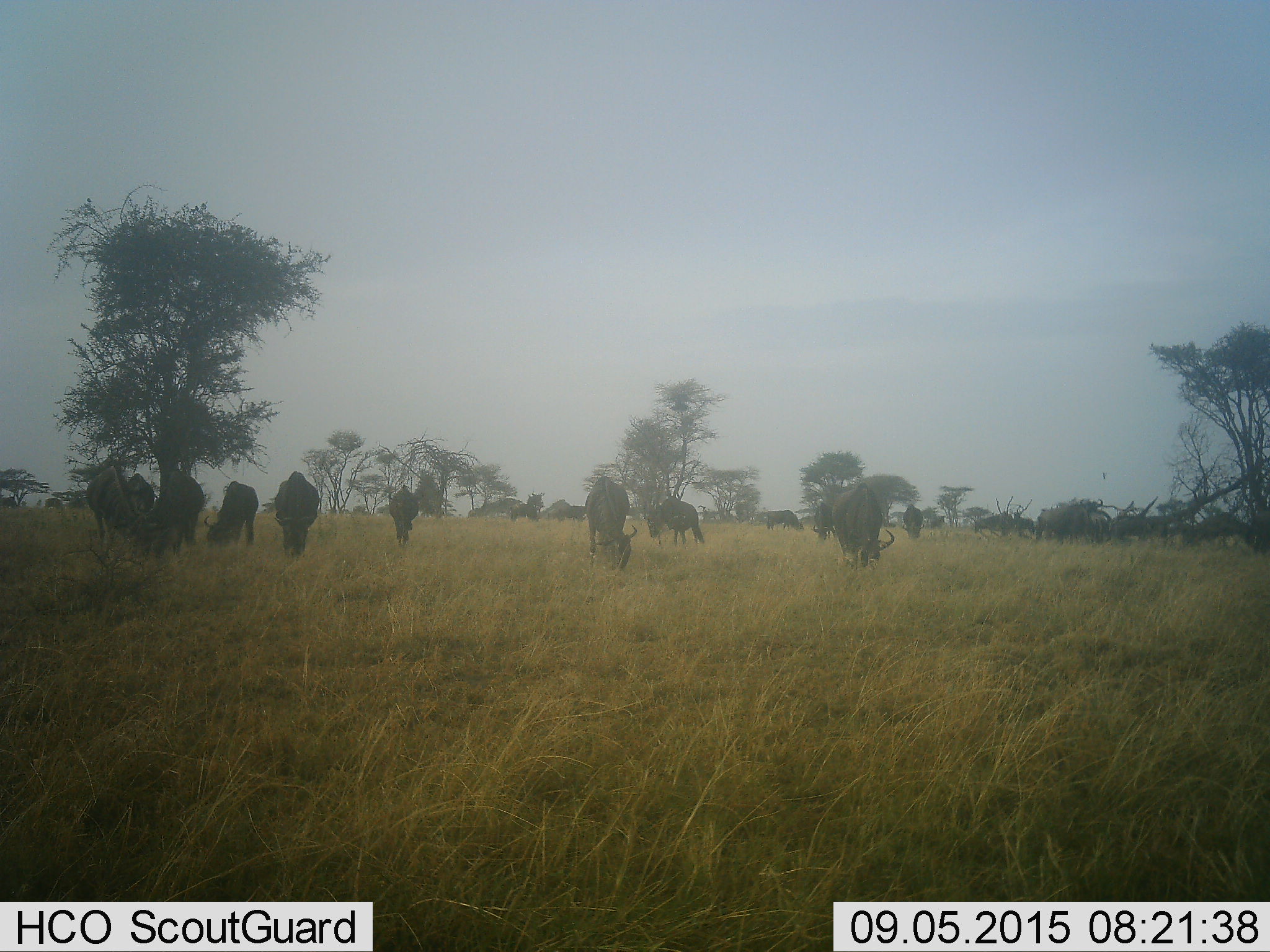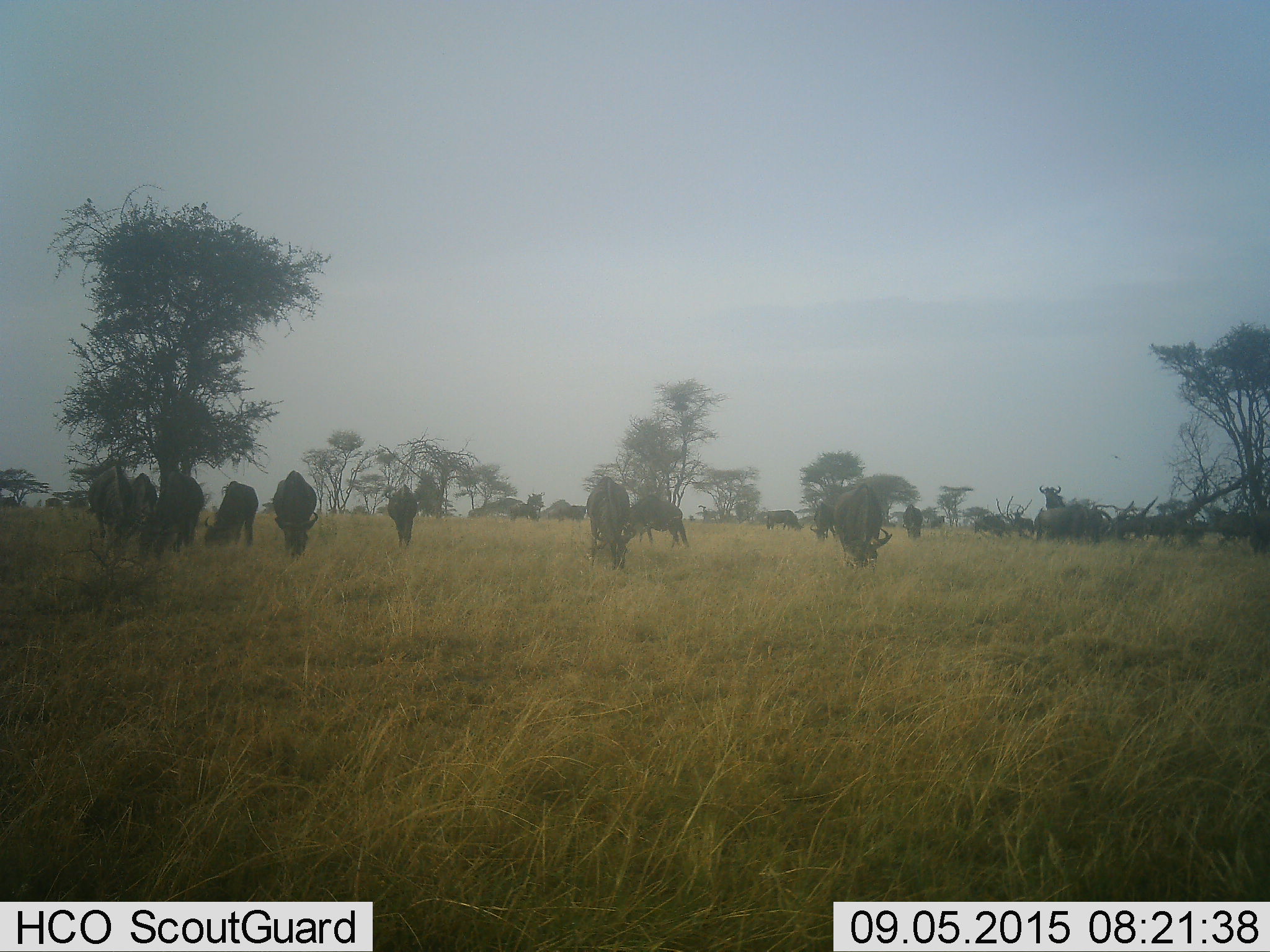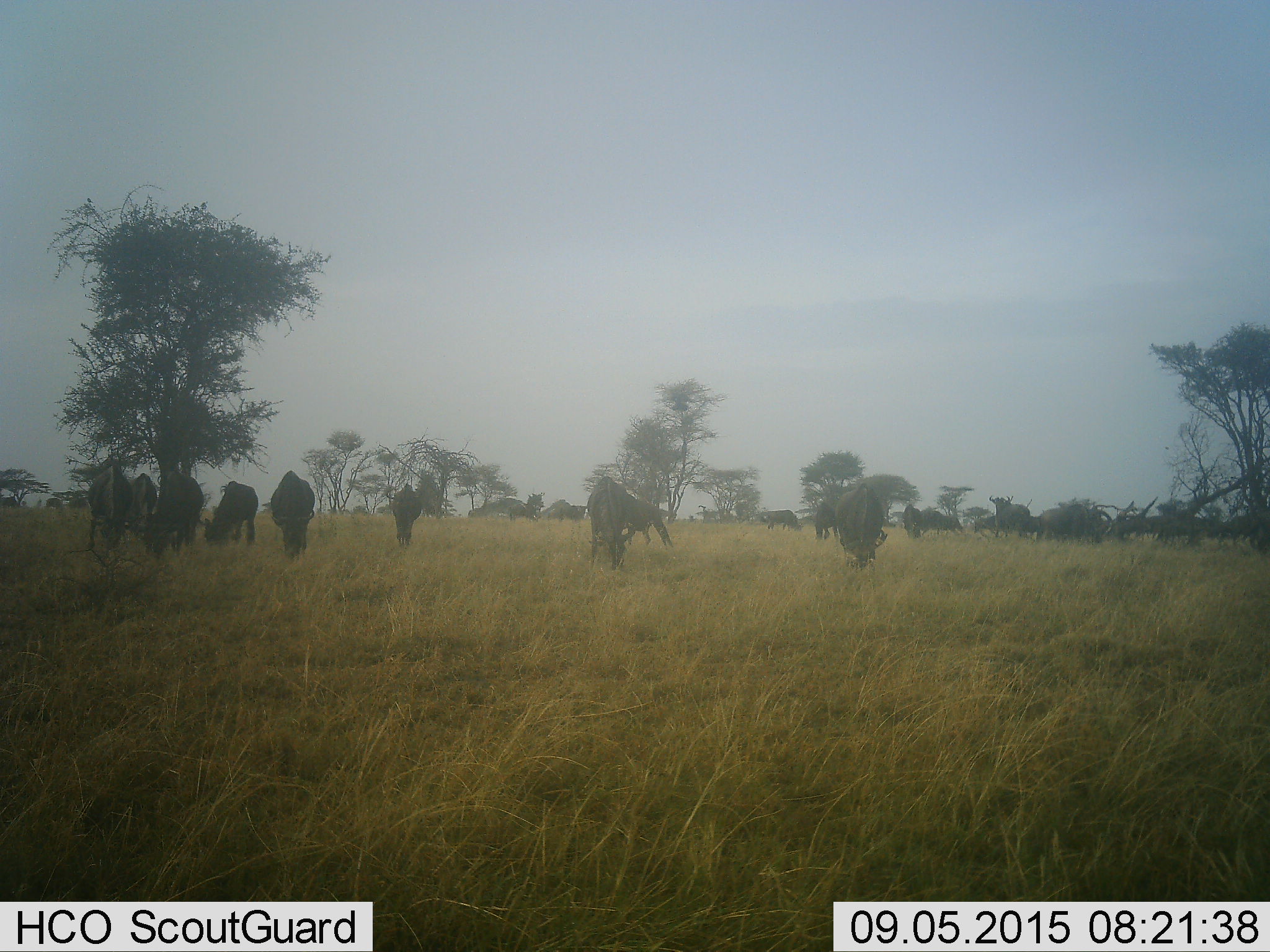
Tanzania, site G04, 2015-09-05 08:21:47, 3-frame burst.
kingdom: Animalia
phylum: Chordata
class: Mammalia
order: Artiodactyla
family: Bovidae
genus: Connochaetes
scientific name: Connochaetes taurinus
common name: blue wildebeest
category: wildebeest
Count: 11-50.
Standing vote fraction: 47%.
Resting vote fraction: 0%.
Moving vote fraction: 59%.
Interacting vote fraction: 12%.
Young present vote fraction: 6%.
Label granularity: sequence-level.